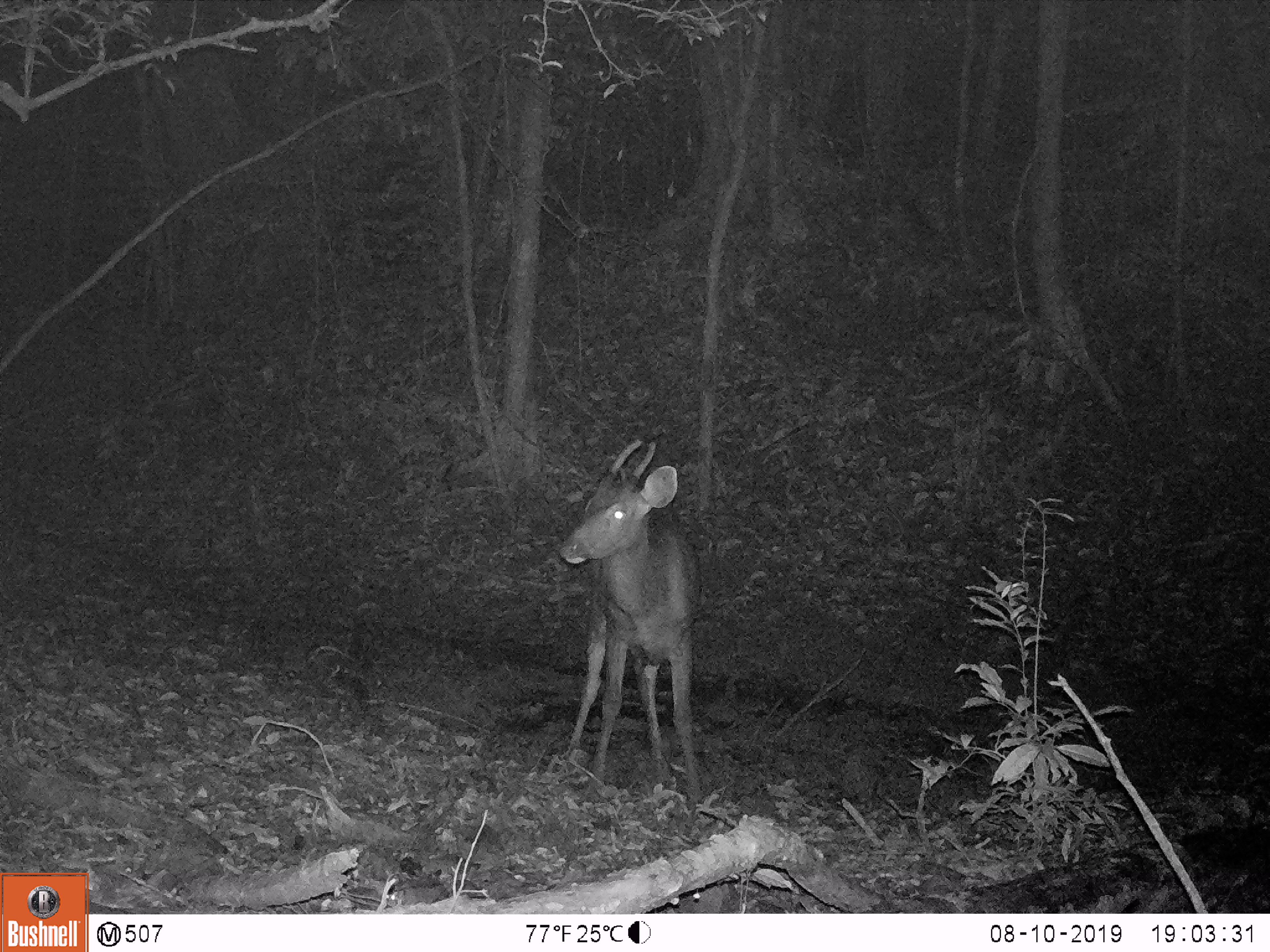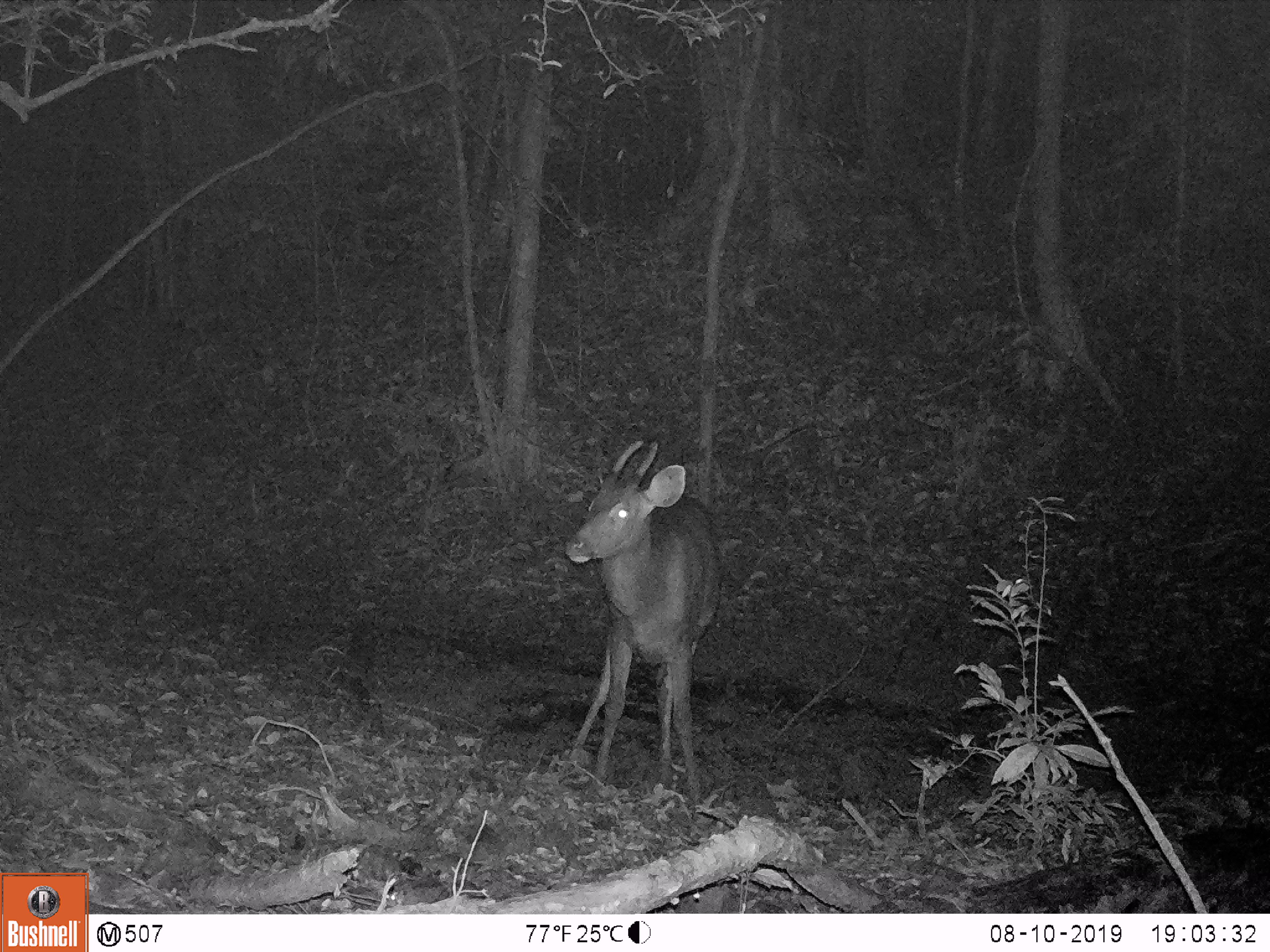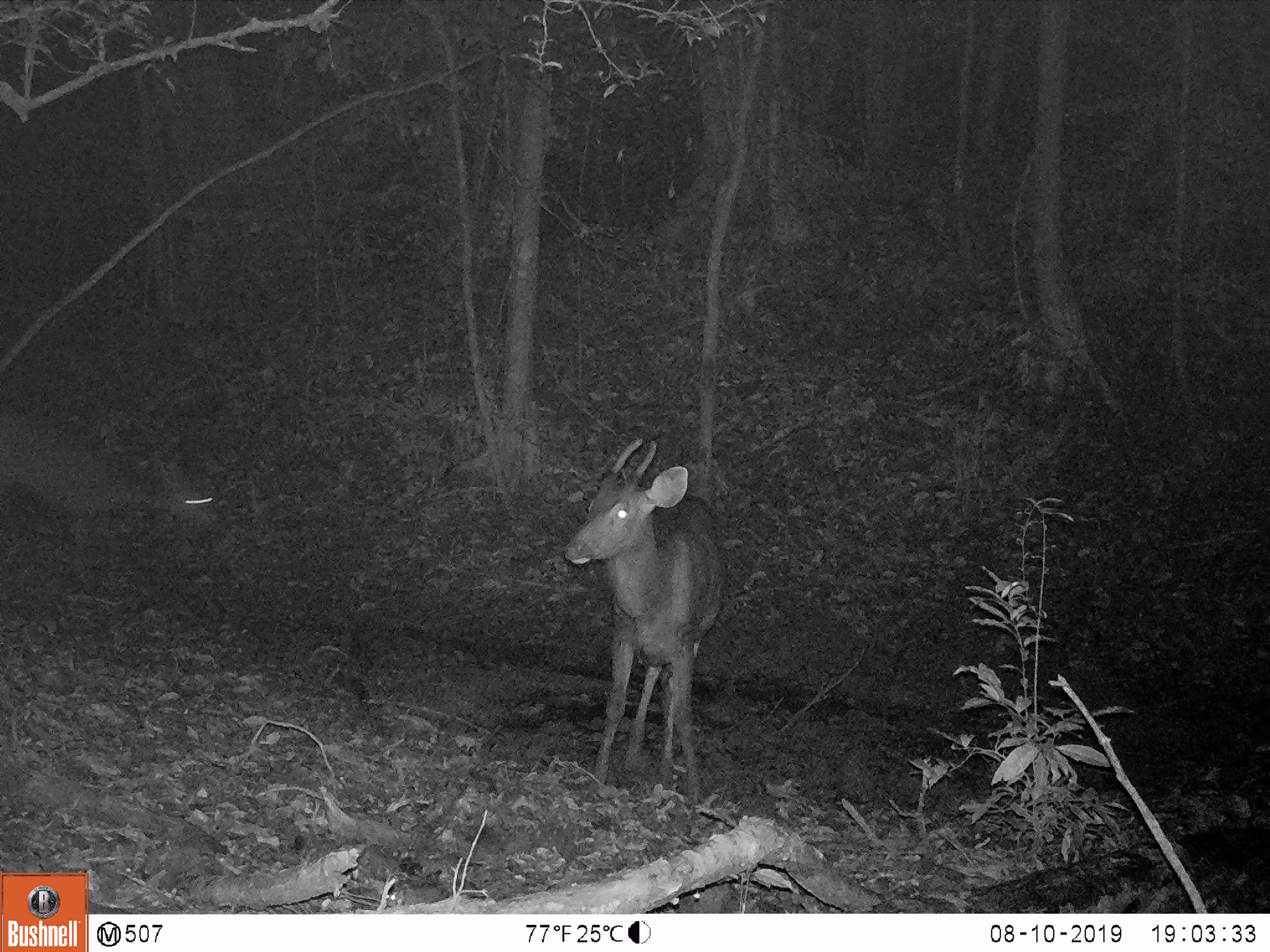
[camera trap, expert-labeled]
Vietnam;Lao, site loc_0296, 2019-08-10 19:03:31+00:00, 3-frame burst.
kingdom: Animalia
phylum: Chordata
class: Mammalia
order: Artiodactyla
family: Cervidae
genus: Rusa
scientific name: Rusa unicolor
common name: sambar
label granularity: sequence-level